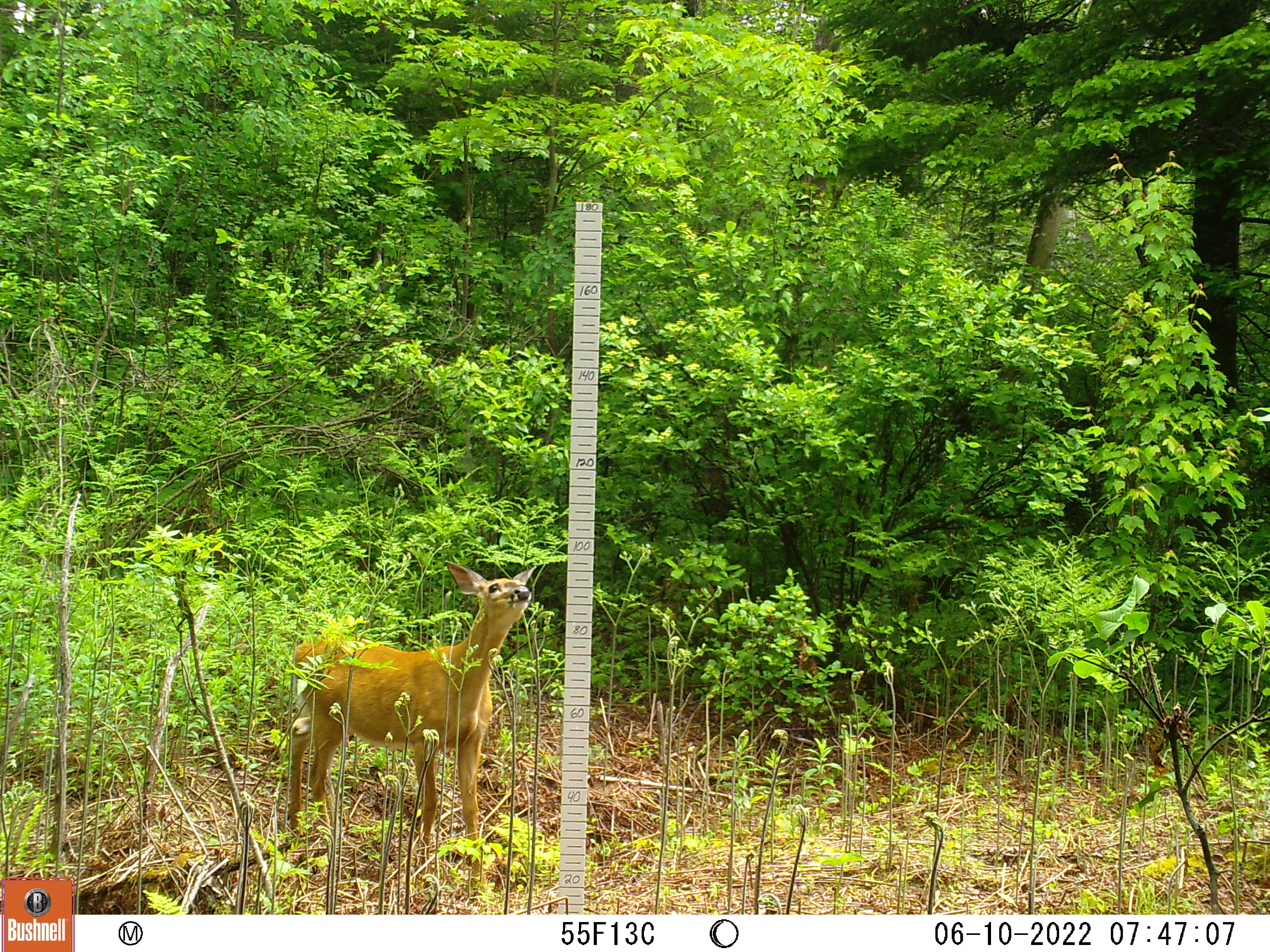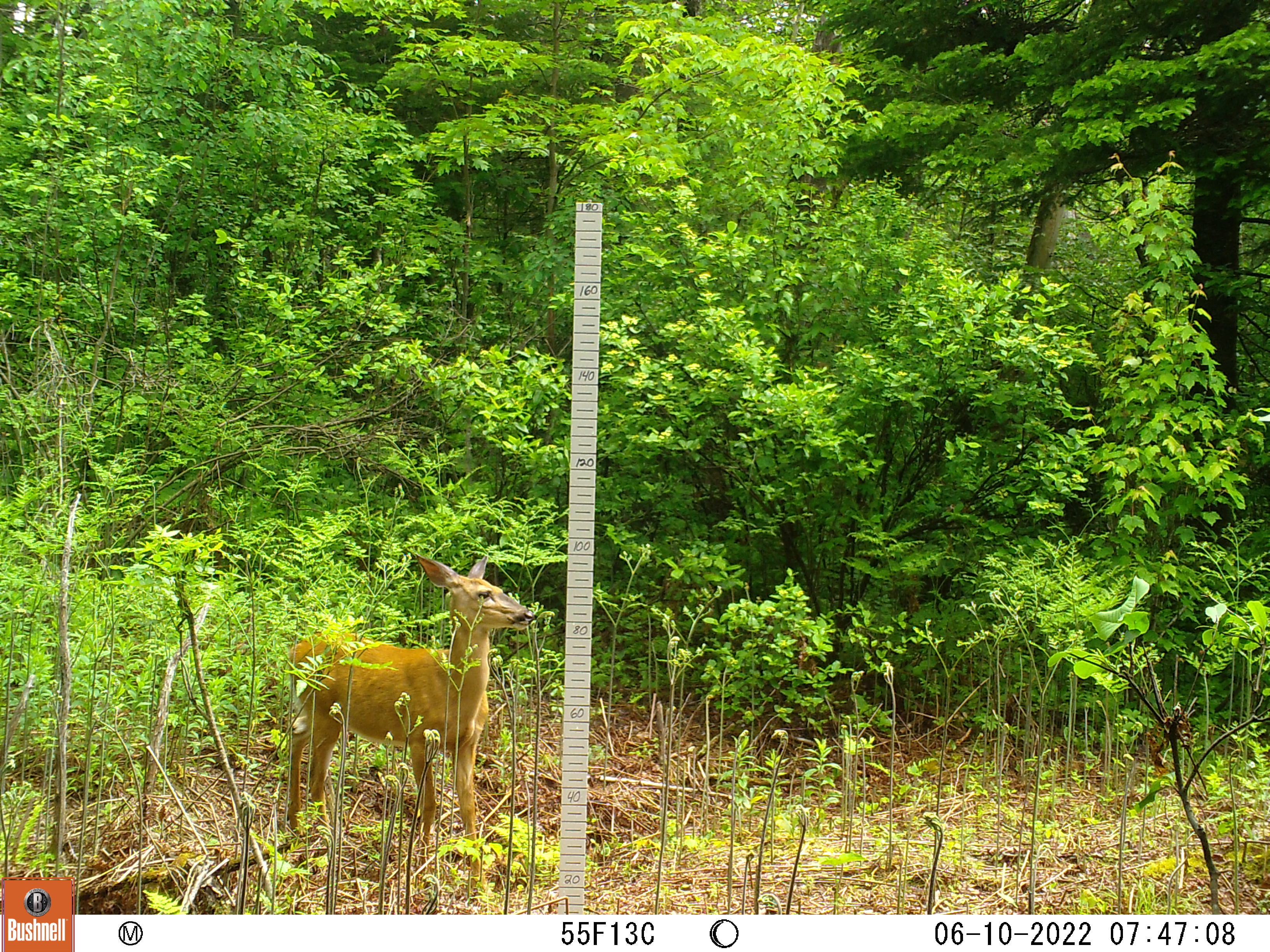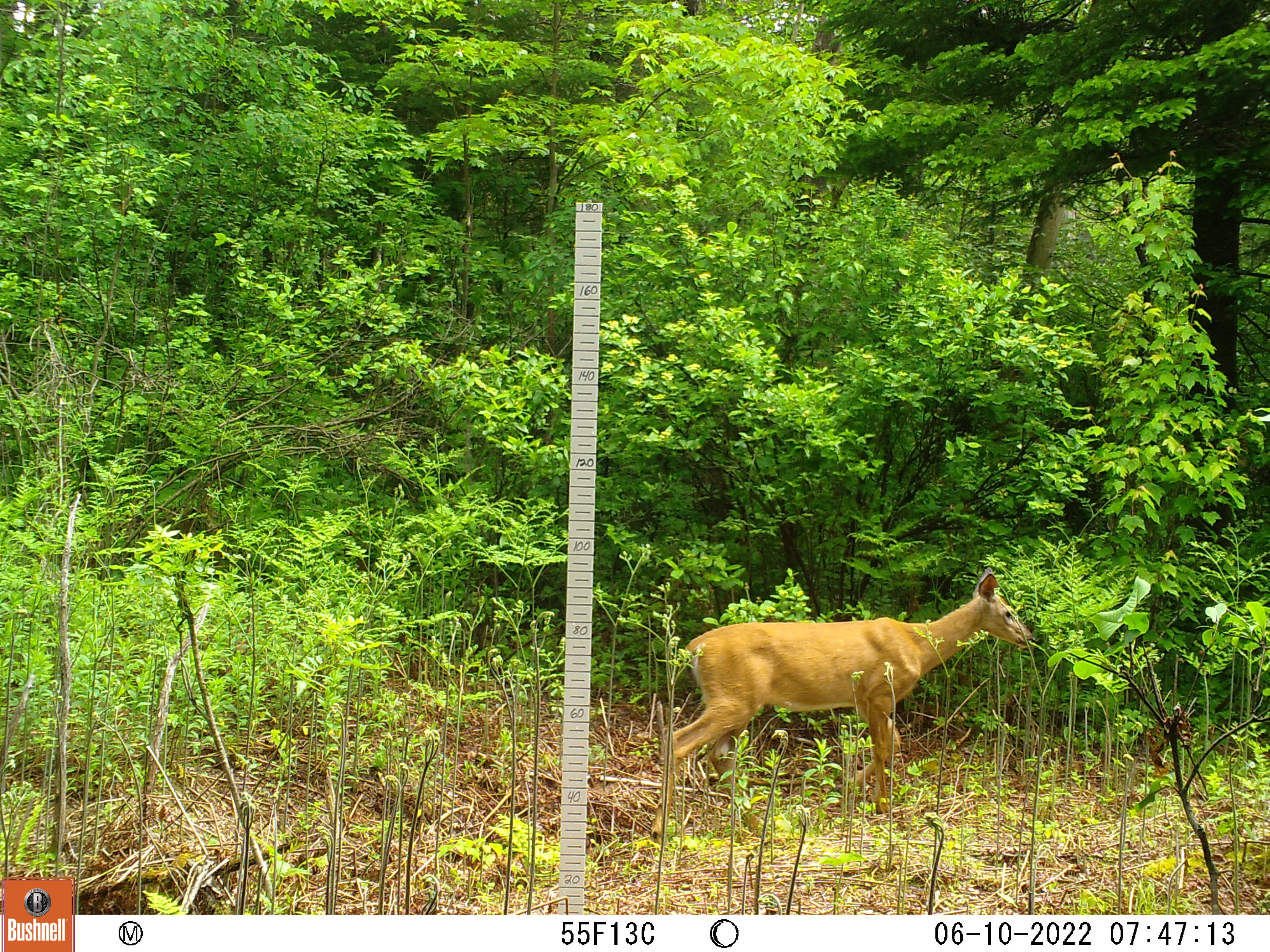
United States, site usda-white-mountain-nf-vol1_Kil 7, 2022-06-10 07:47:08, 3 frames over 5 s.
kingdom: Animalia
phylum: Chordata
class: Mammalia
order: Artiodactyla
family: Cervidae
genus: Odocoileus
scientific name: Odocoileus virginianus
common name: white-tailed deer